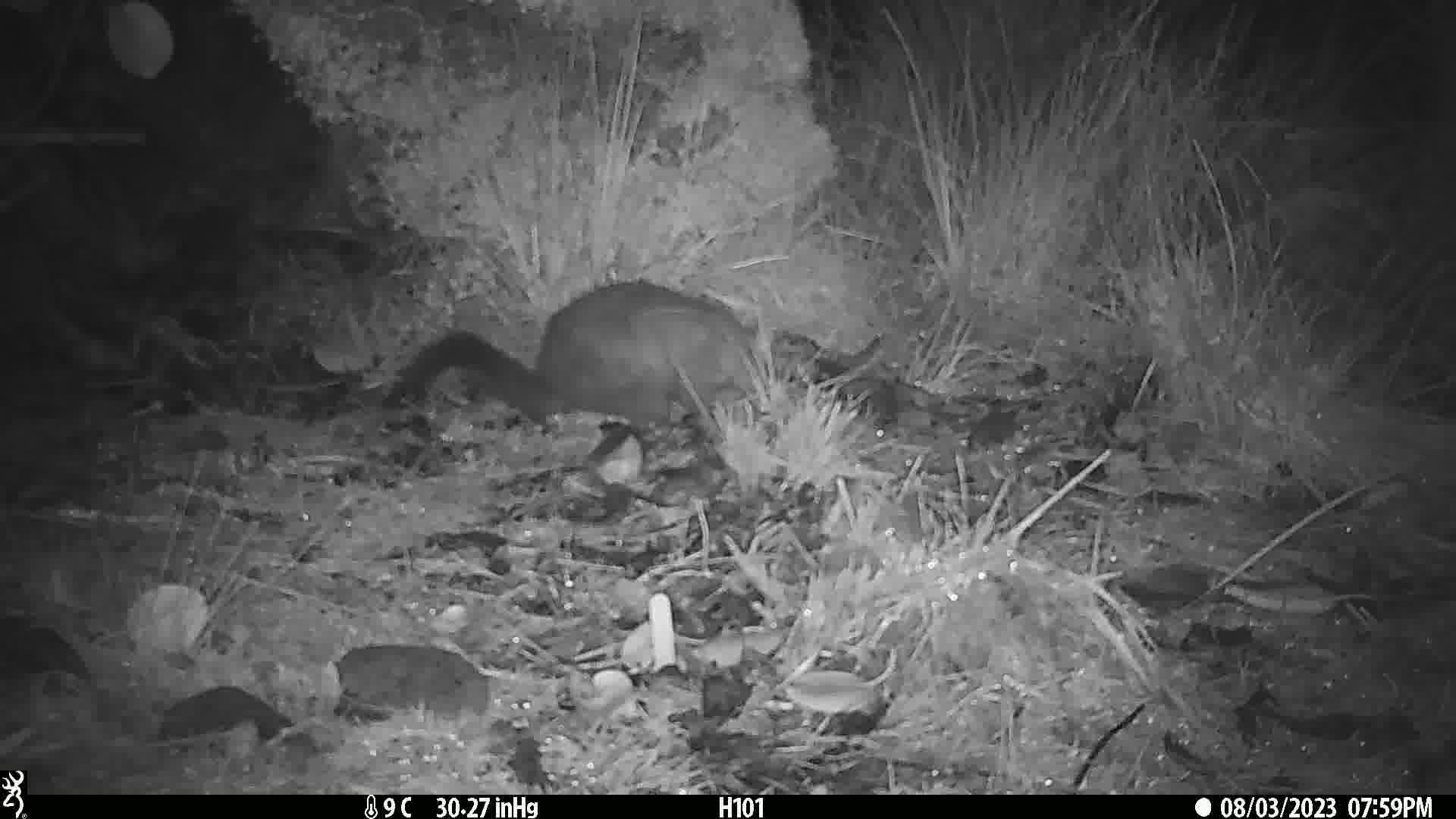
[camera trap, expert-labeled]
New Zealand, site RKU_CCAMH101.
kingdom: Animalia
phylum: Chordata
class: Mammalia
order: Diprotodontia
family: Phalangeridae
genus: Trichosurus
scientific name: Trichosurus vulpecula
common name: common brushtail possum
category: possum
Possum (common brushtail possum) (Trichosurus vulpecula).